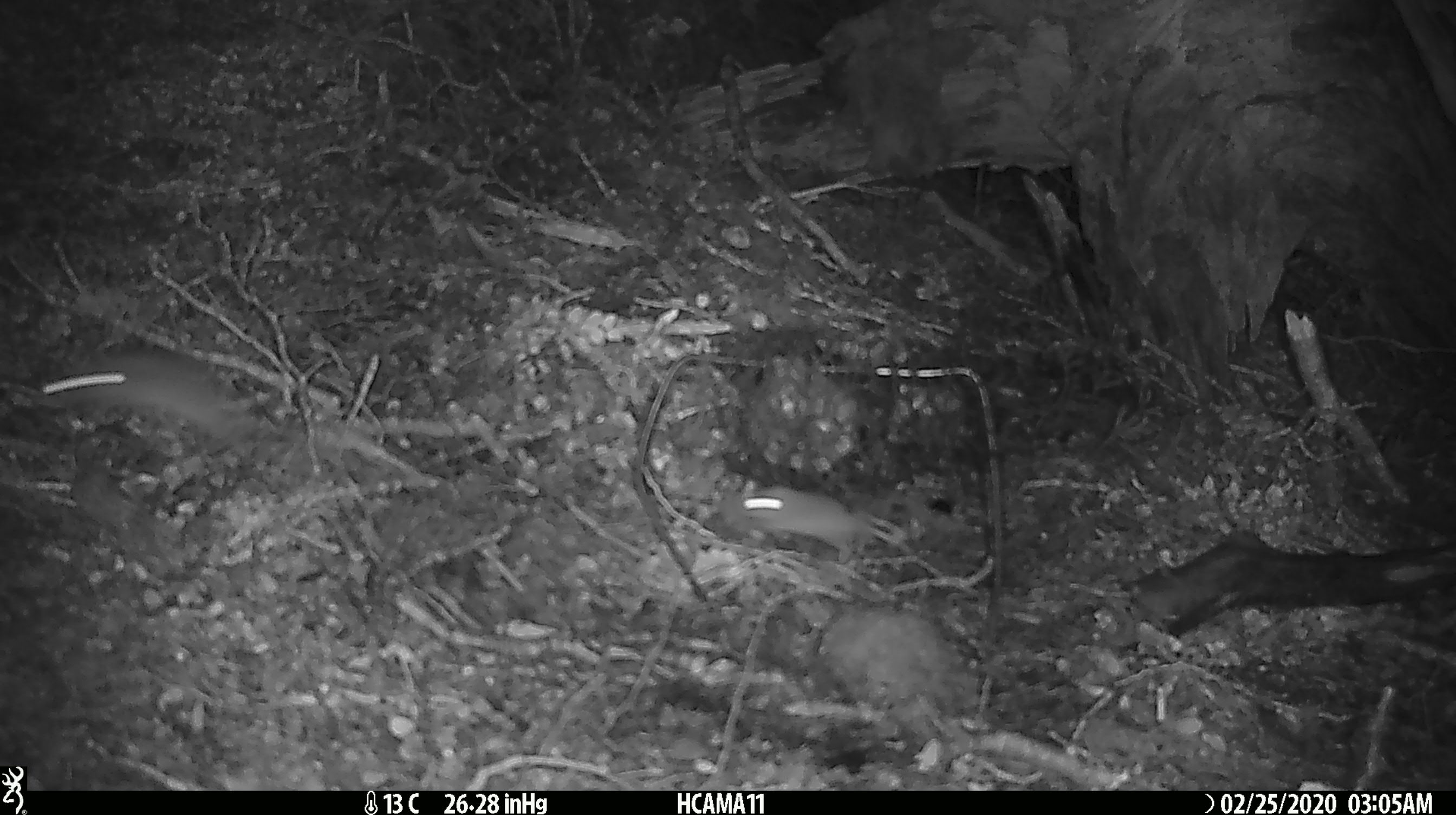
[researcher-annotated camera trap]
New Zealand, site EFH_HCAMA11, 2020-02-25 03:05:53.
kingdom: Animalia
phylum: Chordata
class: Mammalia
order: Rodentia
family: Muridae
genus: Mus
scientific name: Mus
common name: mouse